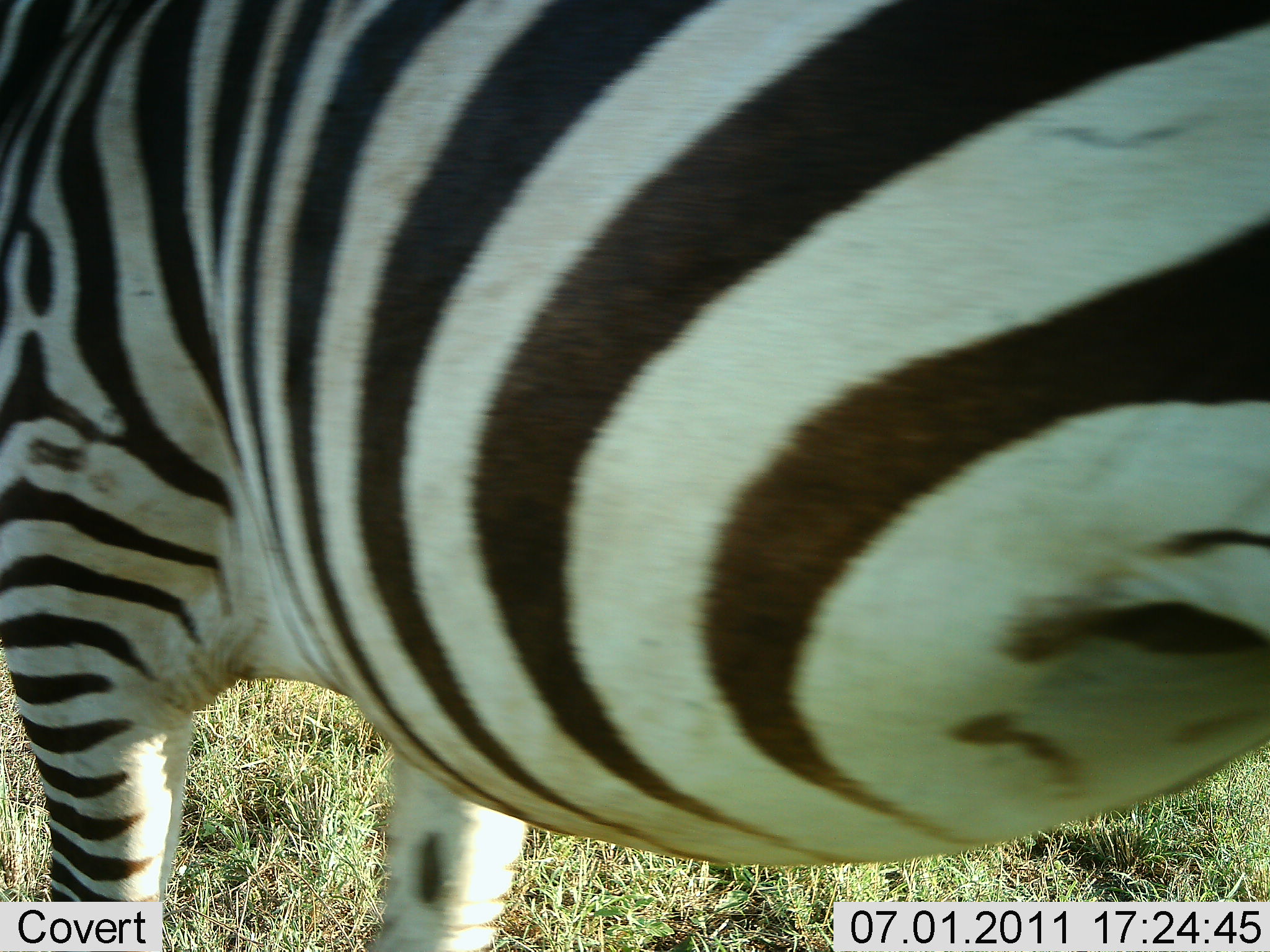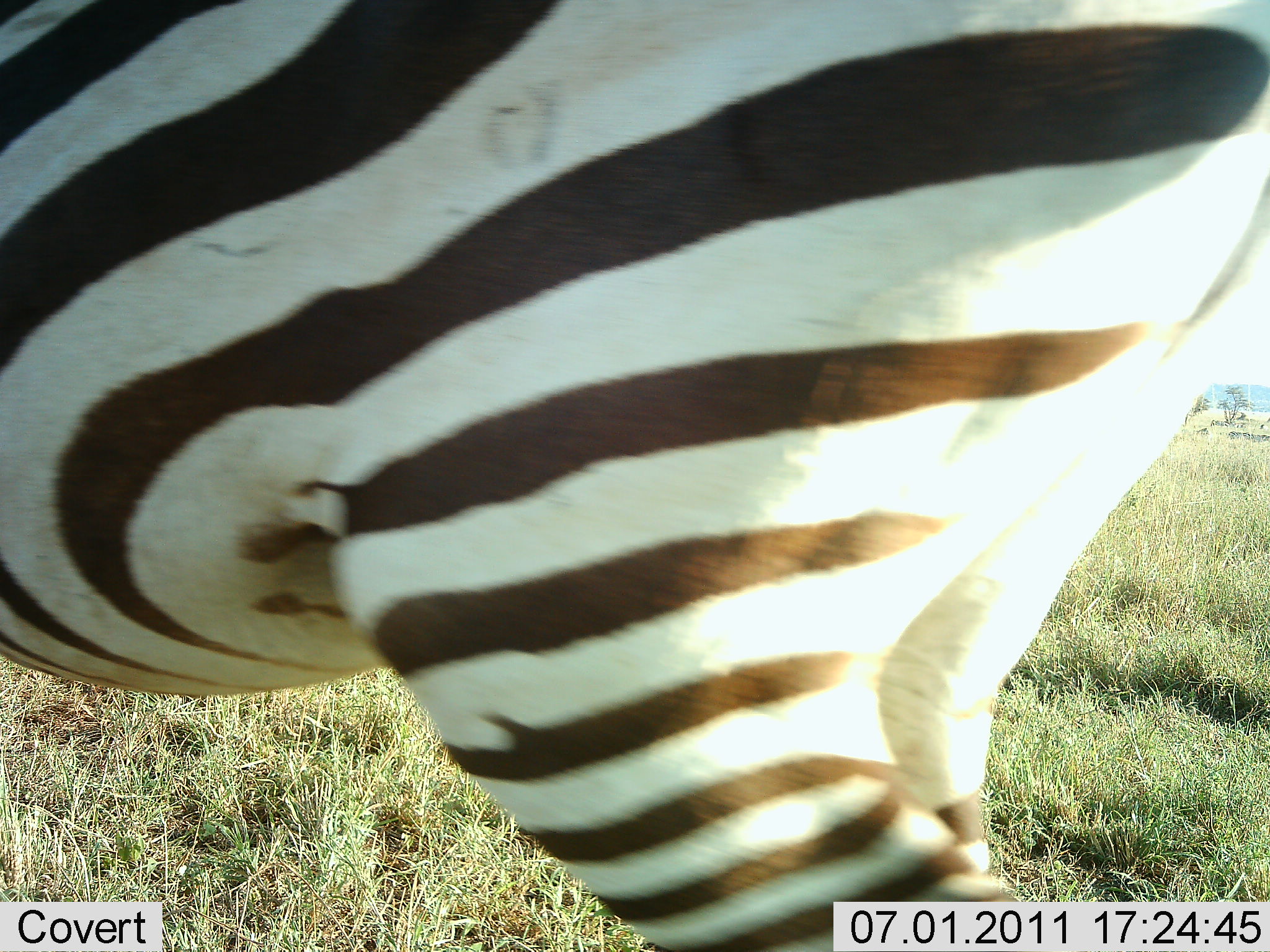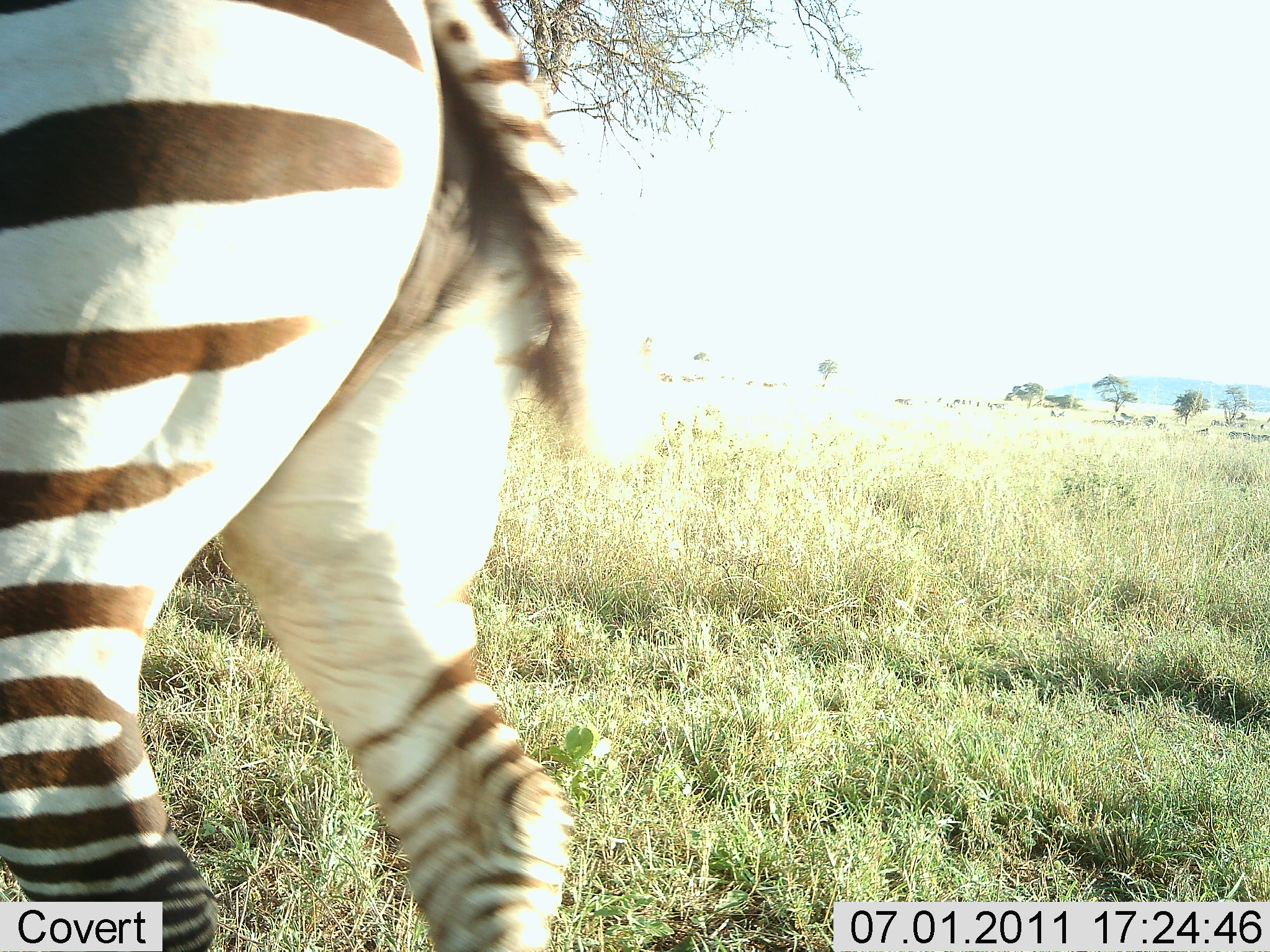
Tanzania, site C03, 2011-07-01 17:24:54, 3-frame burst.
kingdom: Animalia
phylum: Chordata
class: Mammalia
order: Perissodactyla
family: Equidae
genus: Equus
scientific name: Equus quagga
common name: plains zebra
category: zebra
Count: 1.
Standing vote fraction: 0%.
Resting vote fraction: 0%.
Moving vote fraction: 100%.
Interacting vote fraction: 0%.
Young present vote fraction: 0%.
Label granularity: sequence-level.